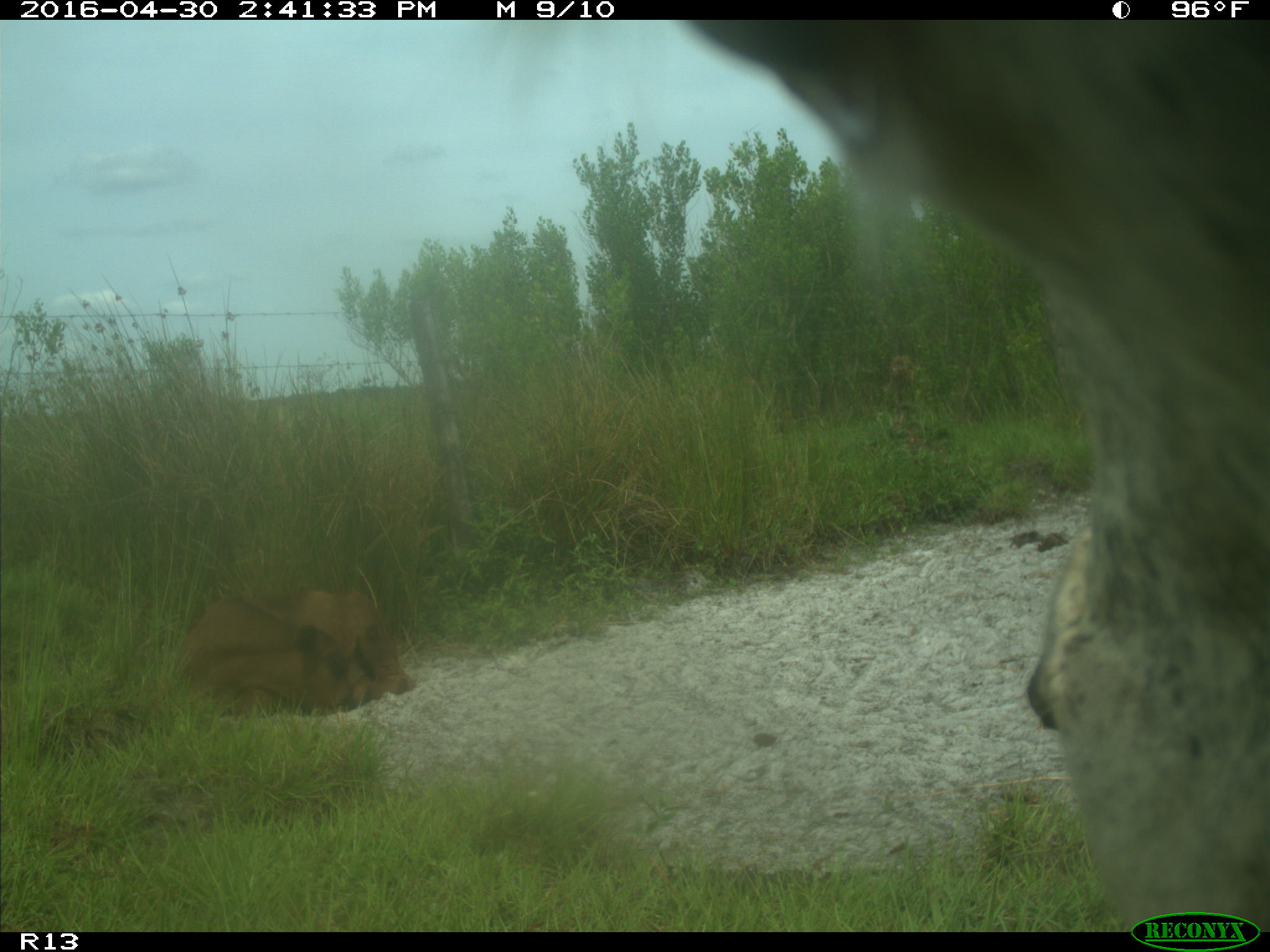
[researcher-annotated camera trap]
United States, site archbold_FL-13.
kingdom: Animalia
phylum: Chordata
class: Mammalia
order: Artiodactyla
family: Bovidae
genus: Bos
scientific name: Bos taurus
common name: domestic cow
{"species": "Bos taurus (domestic cow)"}